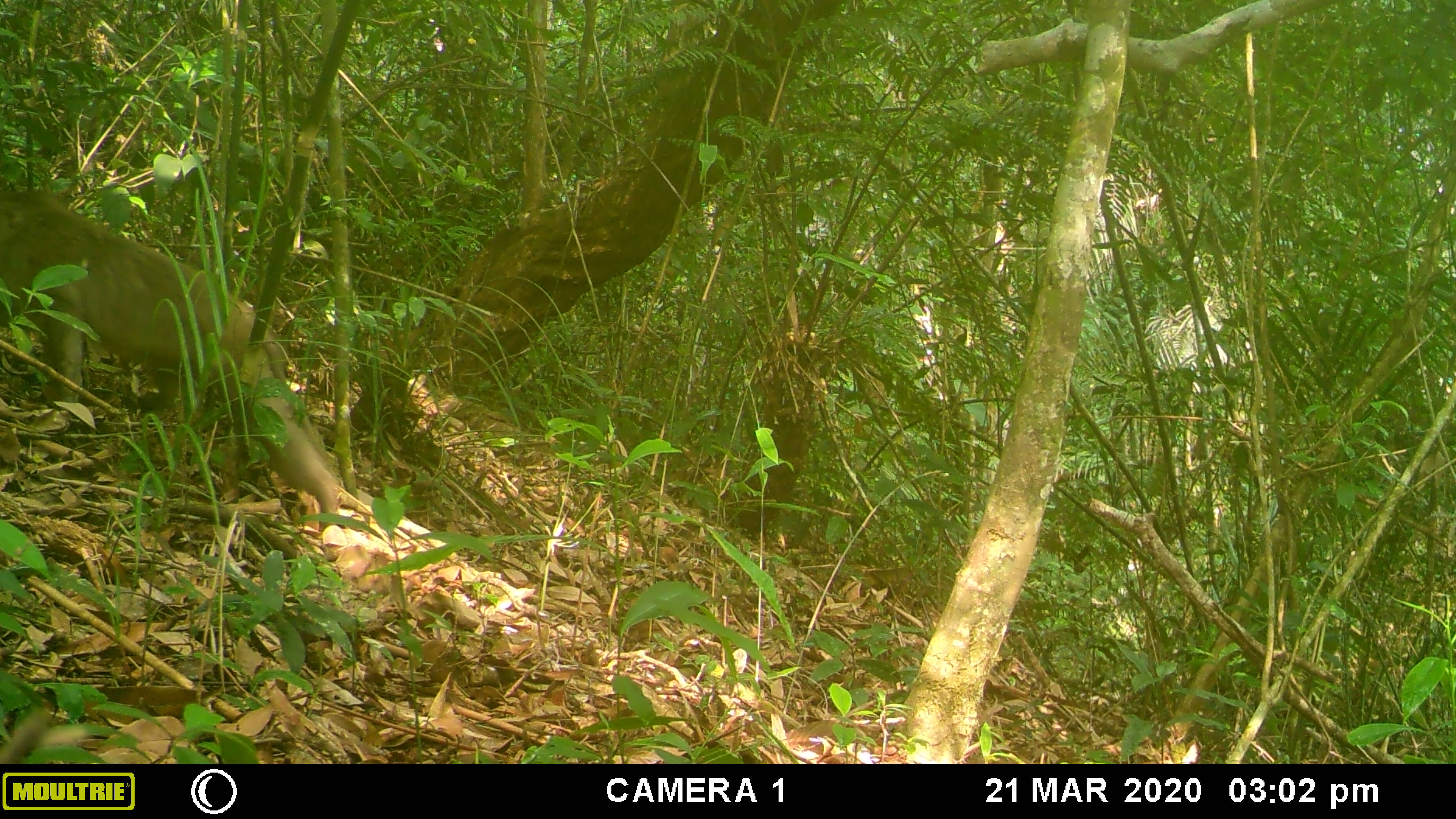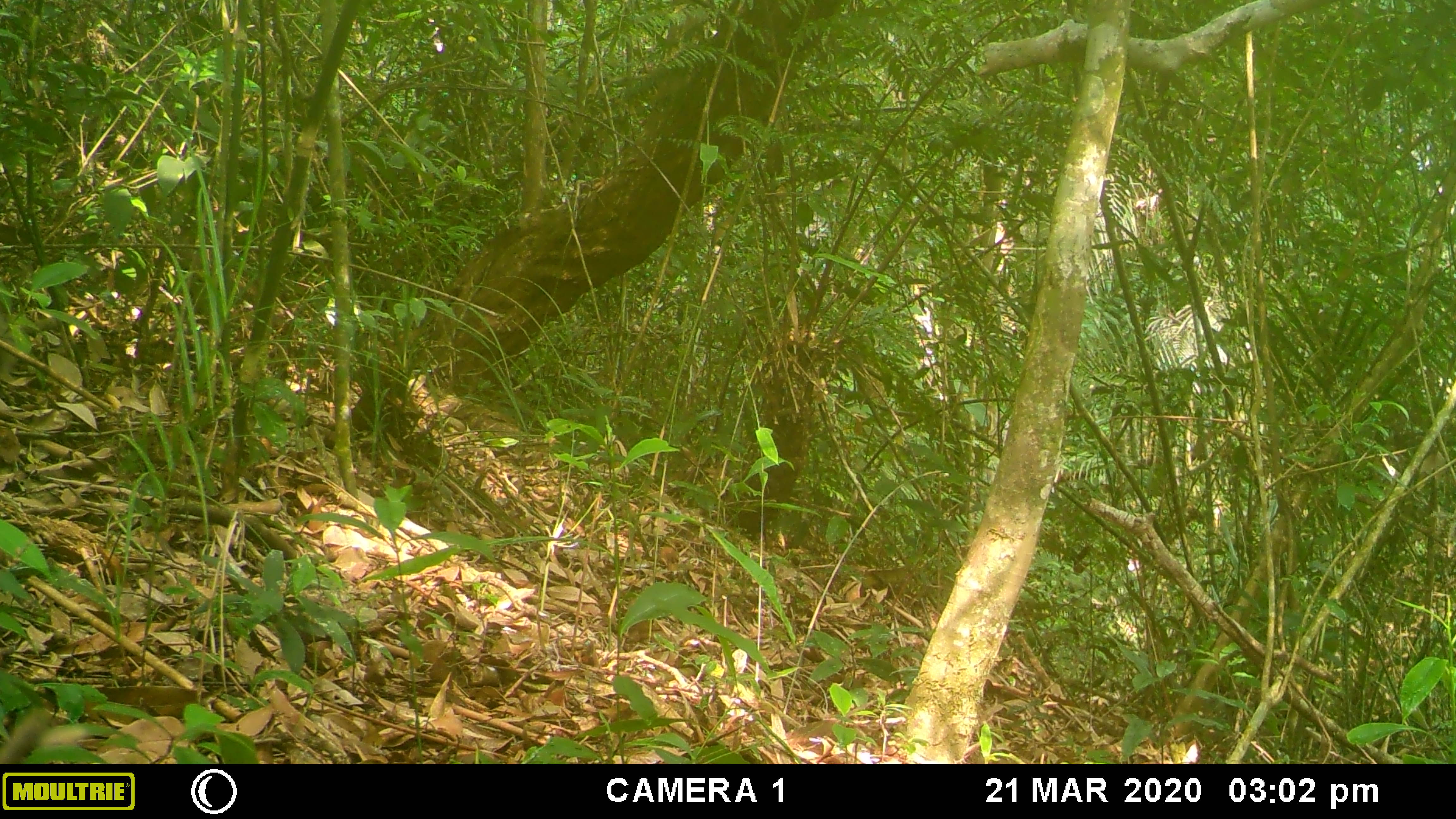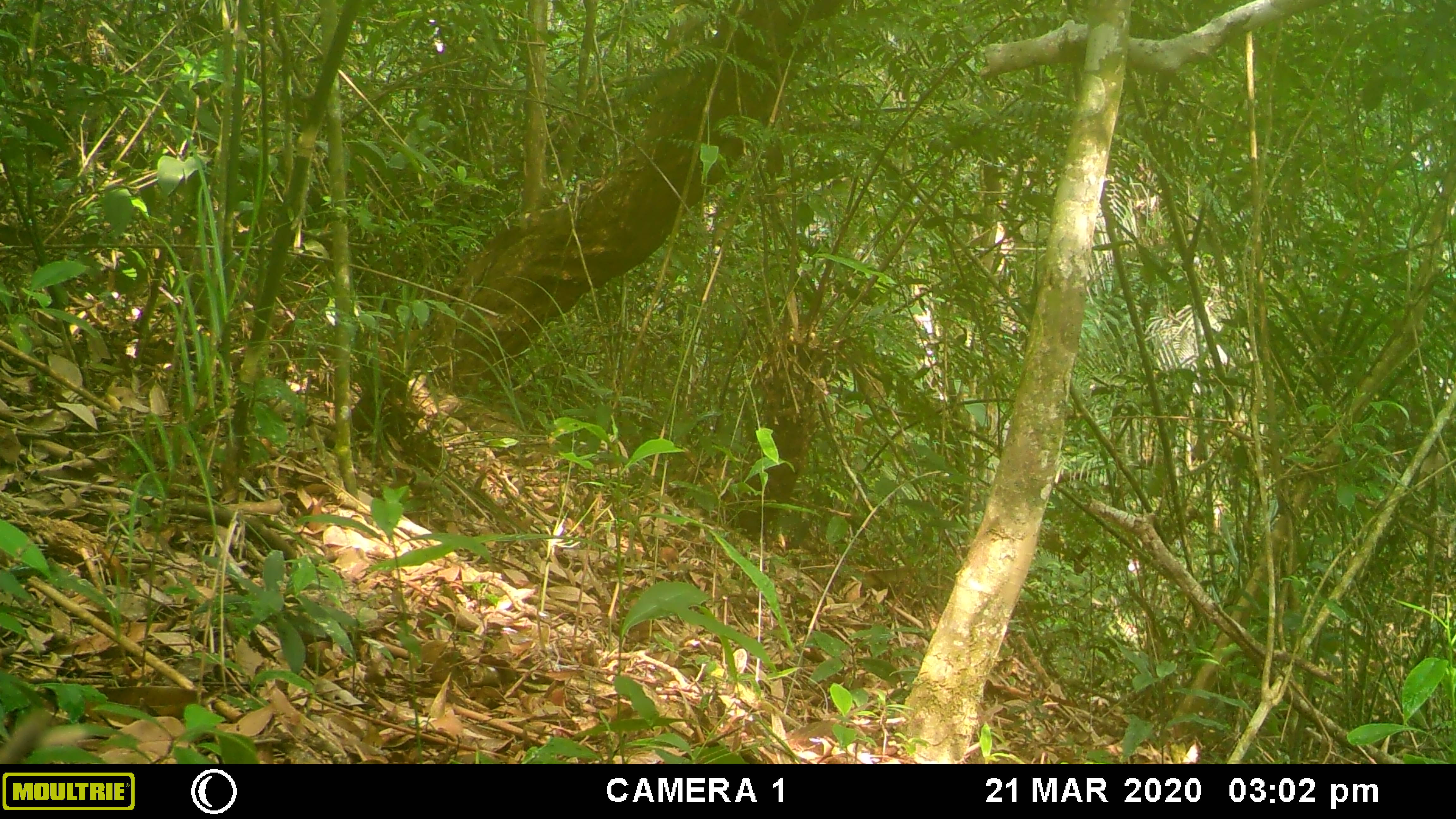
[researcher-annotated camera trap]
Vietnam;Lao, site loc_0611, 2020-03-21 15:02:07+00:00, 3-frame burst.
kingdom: Animalia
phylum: Chordata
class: Mammalia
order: Primates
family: Cercopithecidae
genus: Macaca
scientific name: Macaca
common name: macaques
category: assam or rhesus macaque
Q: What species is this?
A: Assam or rhesus macaque (macaques) (Macaca).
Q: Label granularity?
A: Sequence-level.